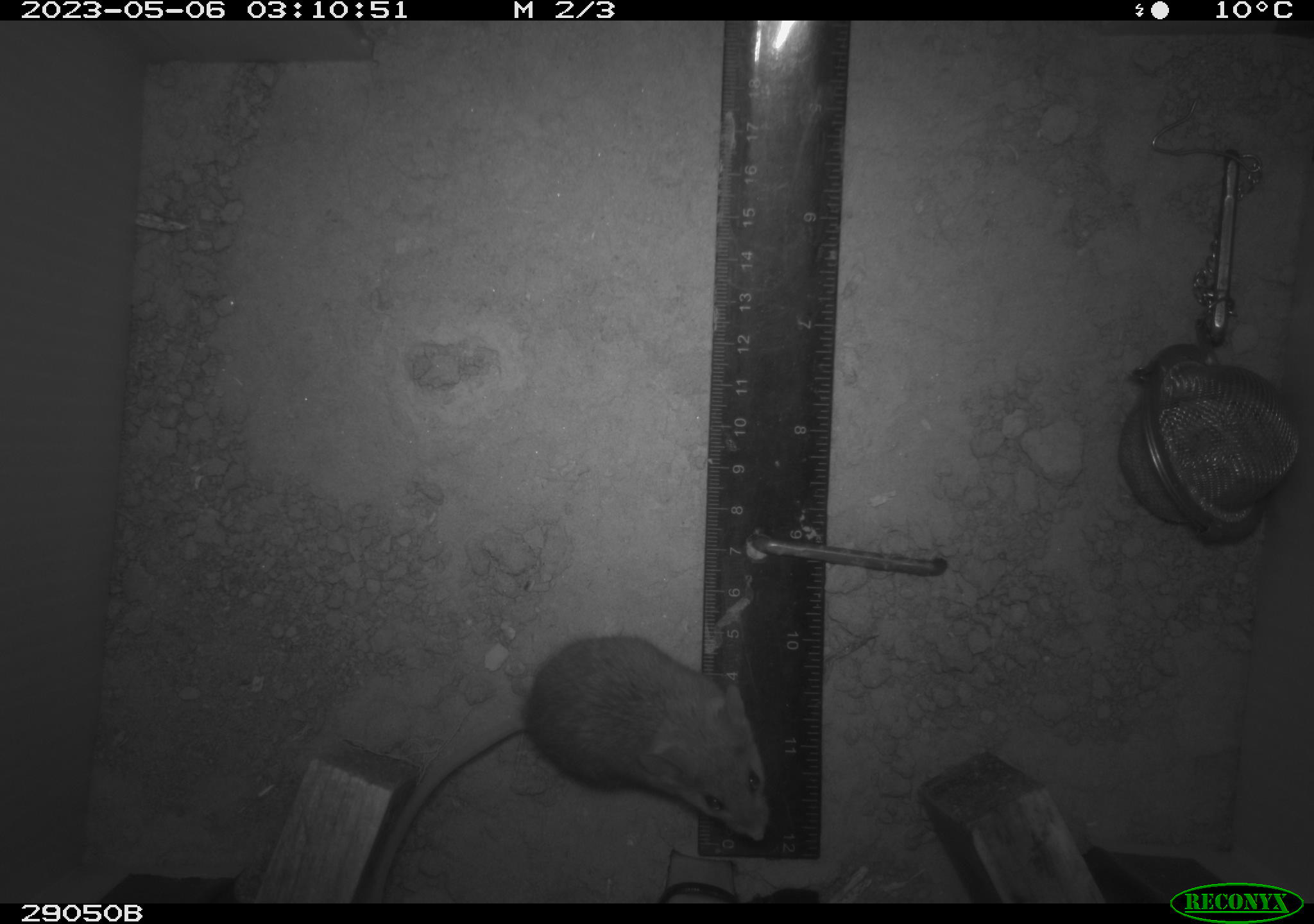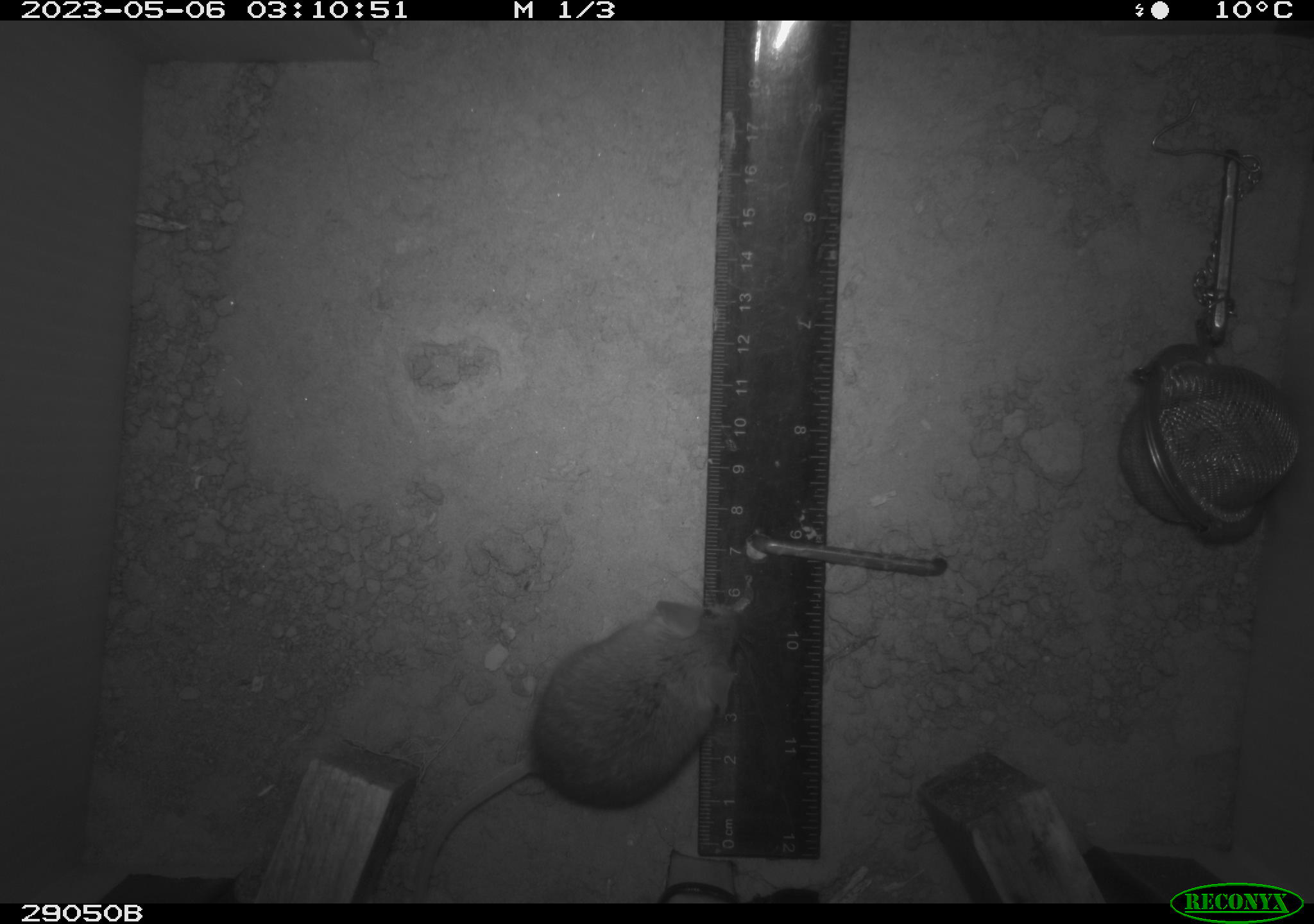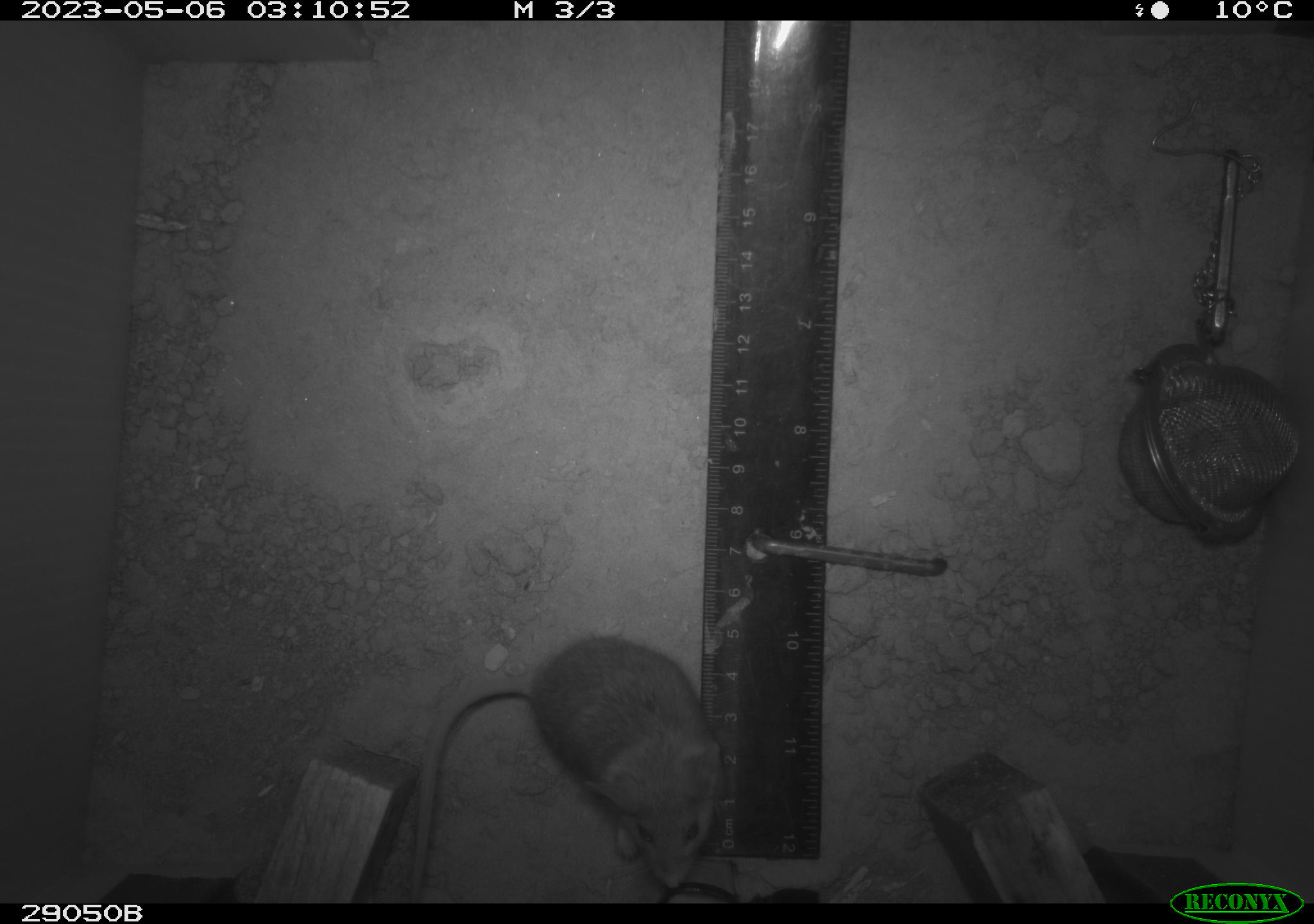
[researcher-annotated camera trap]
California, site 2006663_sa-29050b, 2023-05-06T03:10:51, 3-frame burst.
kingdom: Animalia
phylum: Chordata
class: Mammalia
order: Rodentia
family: Cricetidae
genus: Peromyscus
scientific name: Peromyscus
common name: deer mice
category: peromyscus species